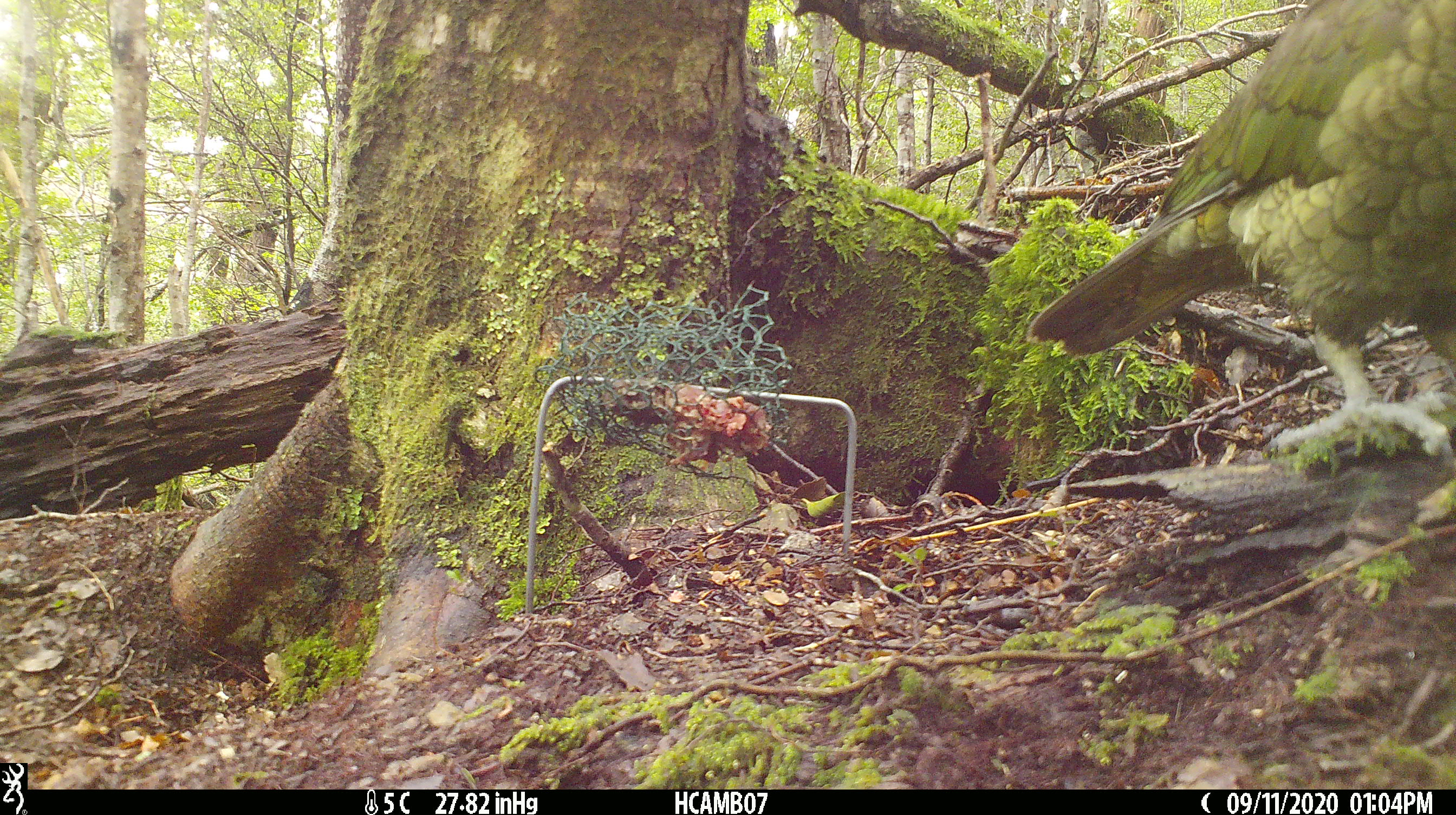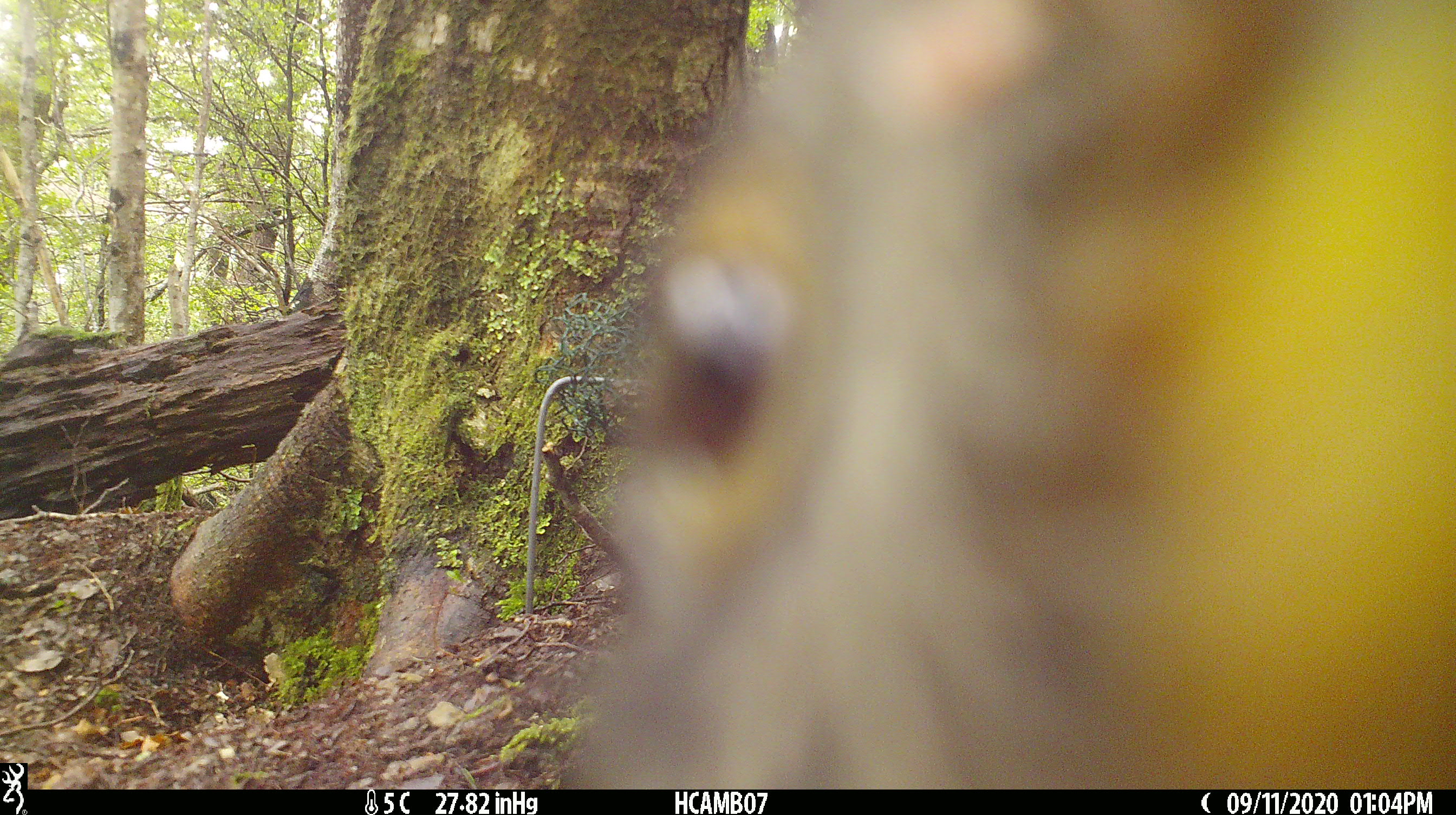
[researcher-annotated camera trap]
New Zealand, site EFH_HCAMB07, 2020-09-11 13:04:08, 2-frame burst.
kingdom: Animalia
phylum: Chordata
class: Aves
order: Psittaciformes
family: Strigopidae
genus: Nestor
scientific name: Nestor notabilis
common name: kea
Kea (Nestor notabilis).